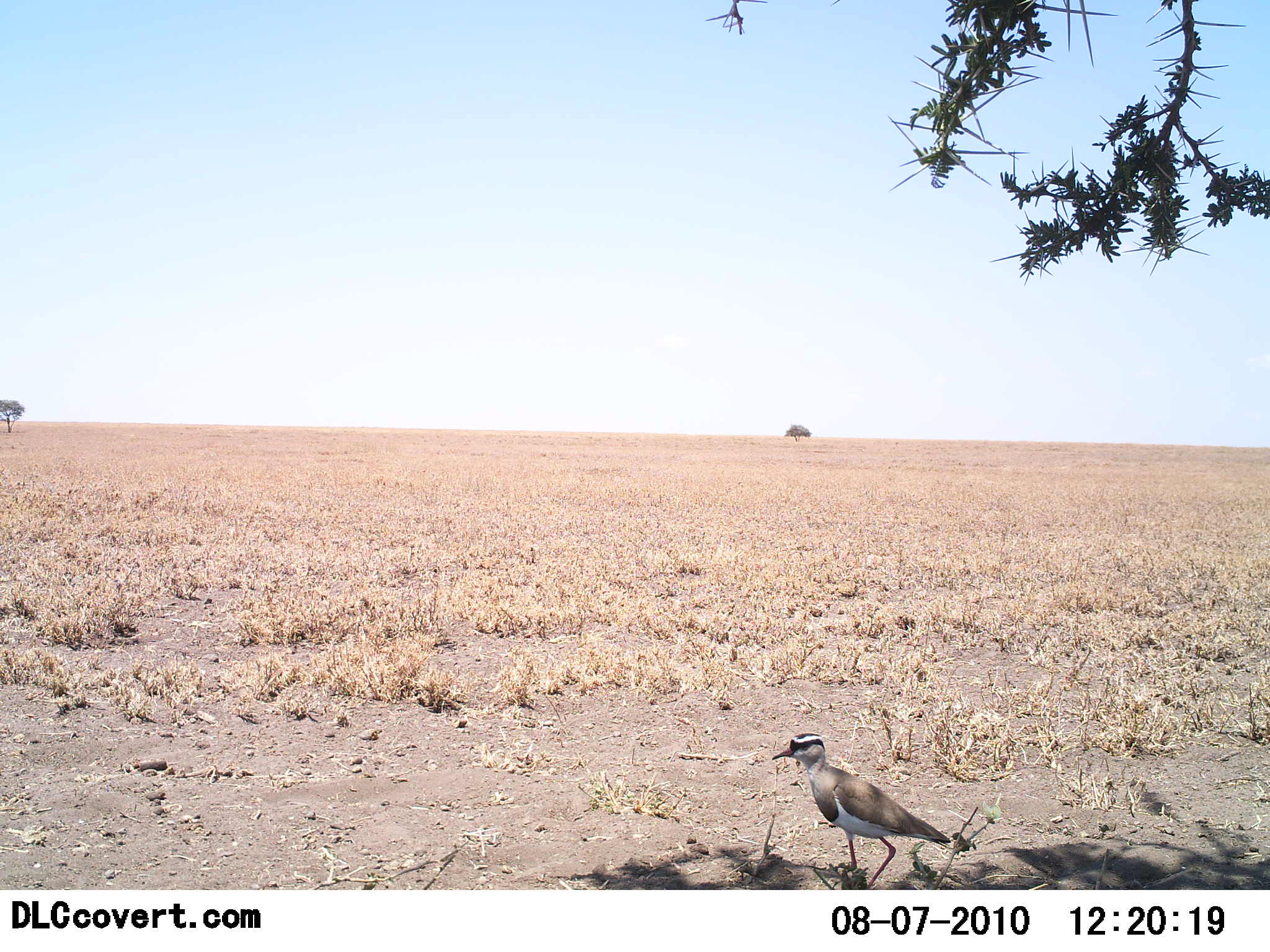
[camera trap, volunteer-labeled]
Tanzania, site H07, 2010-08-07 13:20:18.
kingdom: Animalia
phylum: Chordata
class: Aves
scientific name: Aves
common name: bird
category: otherbird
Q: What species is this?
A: Otherbird (bird) (Aves).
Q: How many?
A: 1.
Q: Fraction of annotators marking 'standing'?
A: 74%.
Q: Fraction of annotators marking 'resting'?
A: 0%.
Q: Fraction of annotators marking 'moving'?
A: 26%.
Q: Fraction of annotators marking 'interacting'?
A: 0%.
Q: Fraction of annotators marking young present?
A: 0%.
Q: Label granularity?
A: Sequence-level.